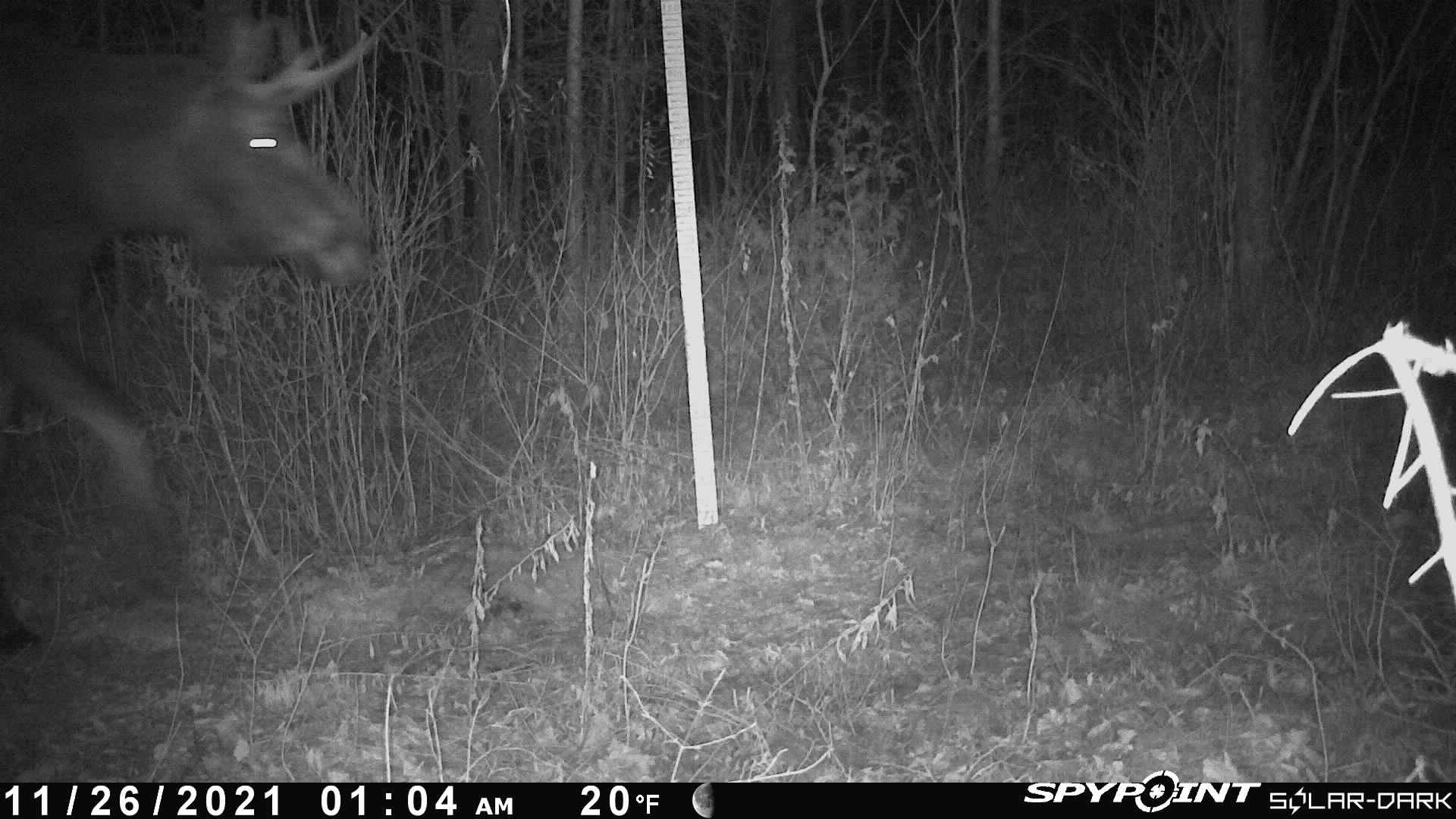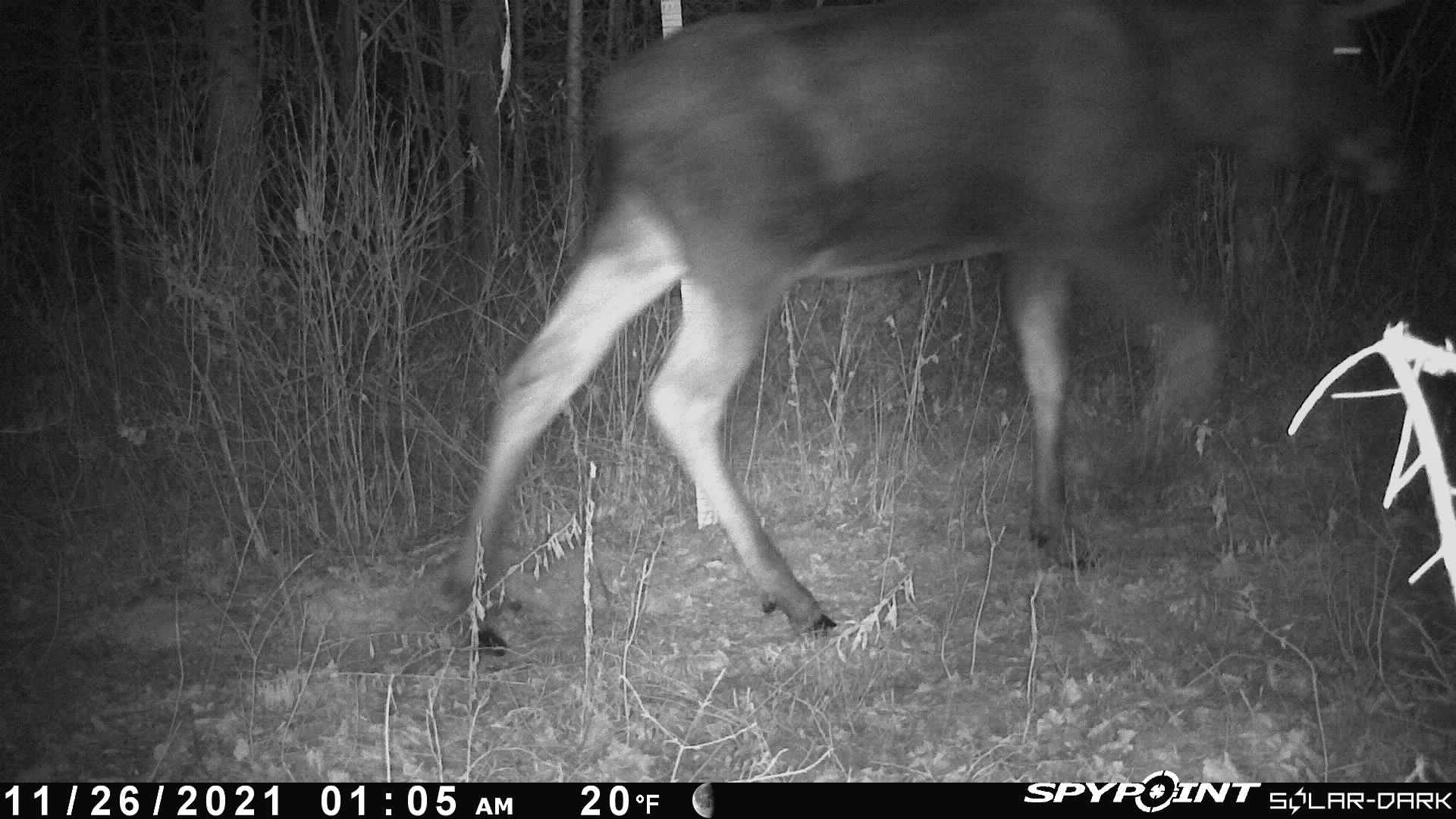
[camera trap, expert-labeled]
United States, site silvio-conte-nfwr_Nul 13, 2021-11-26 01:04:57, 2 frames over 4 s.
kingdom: Animalia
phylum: Chordata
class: Mammalia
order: Artiodactyla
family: Cervidae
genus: Alces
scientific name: Alces alces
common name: moose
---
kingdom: Animalia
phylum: Chordata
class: Mammalia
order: Rodentia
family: Sciuridae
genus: Tamiasciurus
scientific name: Tamiasciurus hudsonicus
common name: red squirrel